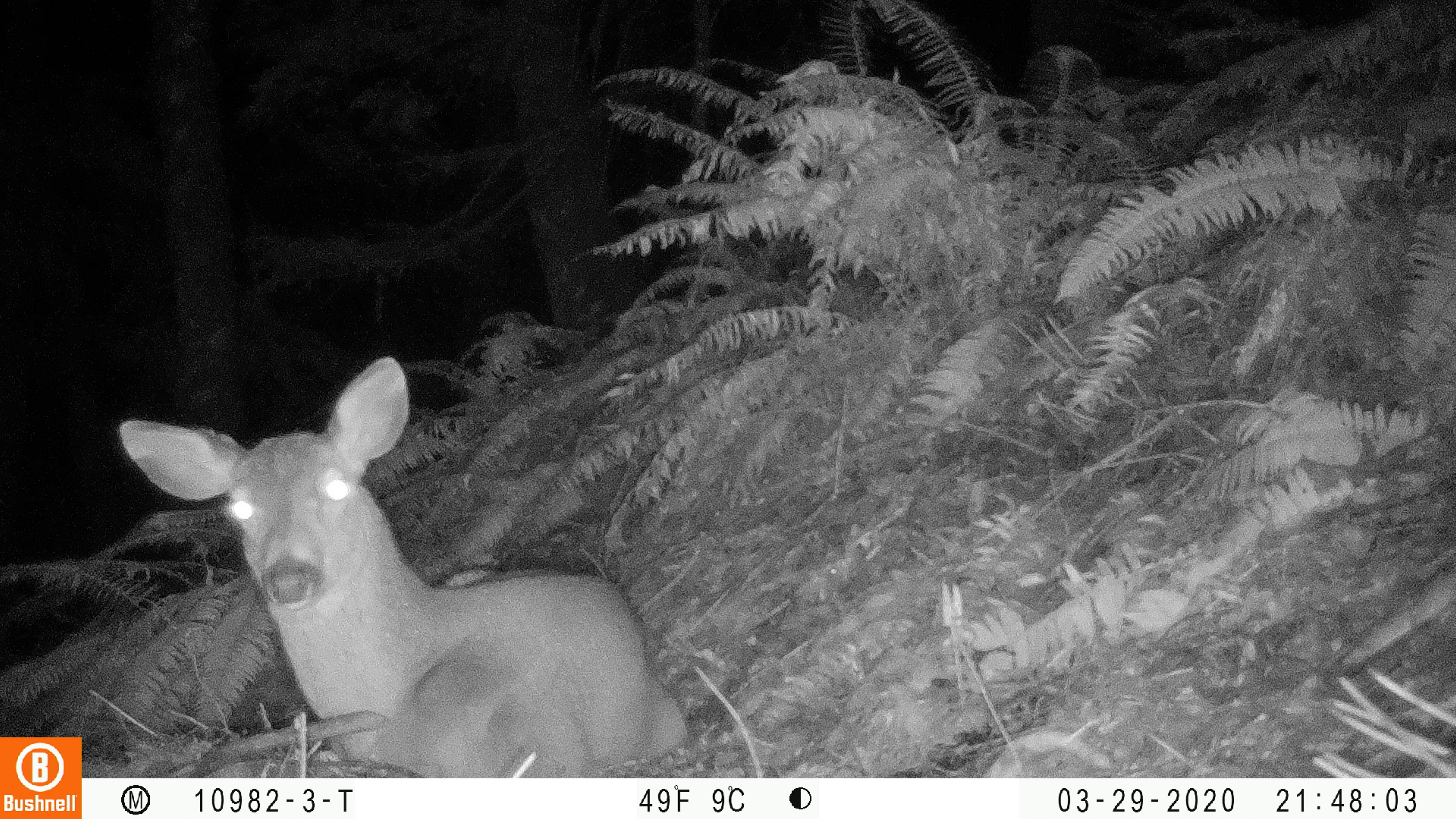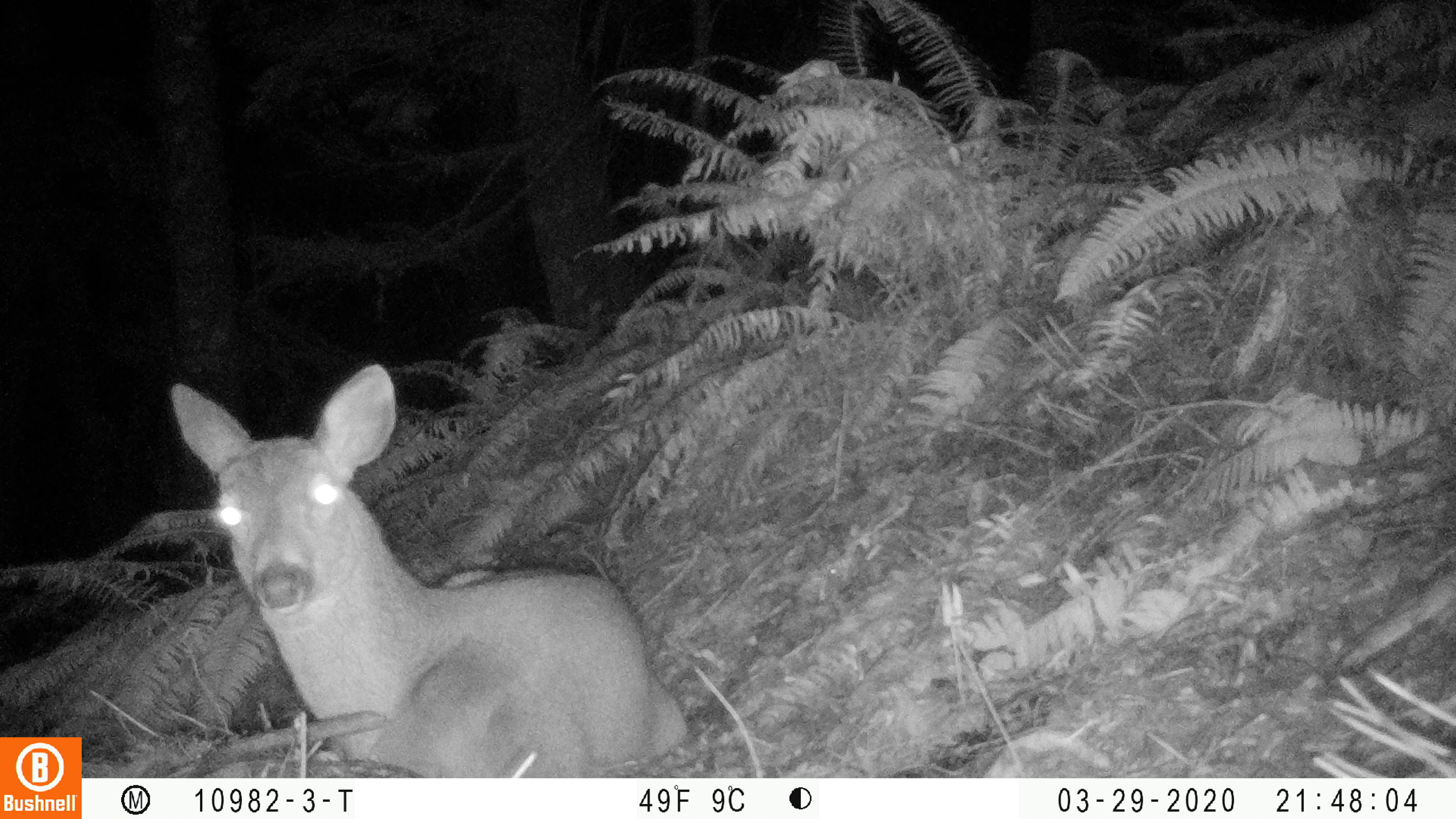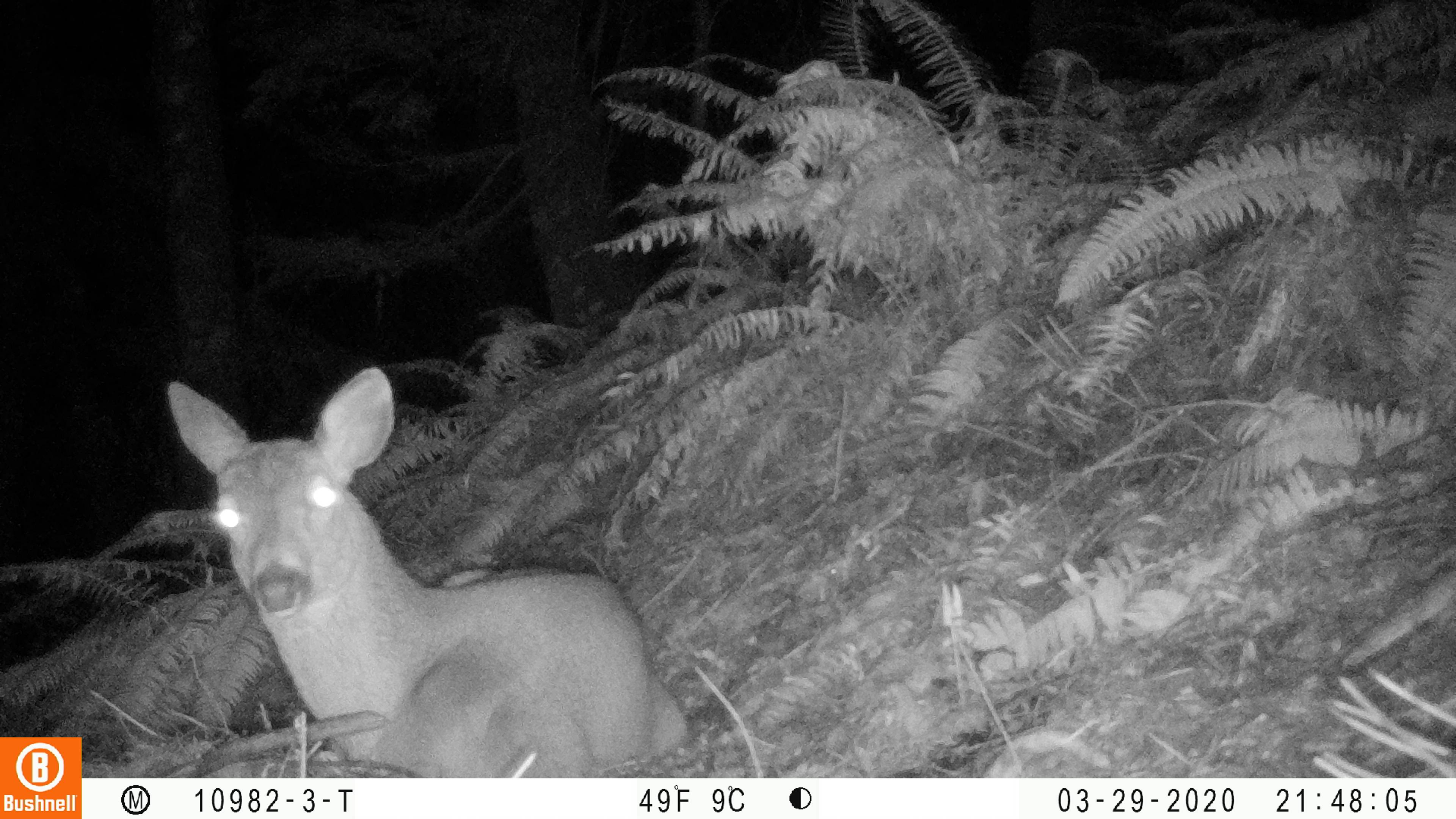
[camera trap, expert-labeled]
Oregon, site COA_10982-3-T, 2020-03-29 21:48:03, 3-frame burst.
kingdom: Animalia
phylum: Chordata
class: Mammalia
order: Artiodactyla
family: Cervidae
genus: Odocoileus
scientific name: Odocoileus hemionus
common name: black-tailed deer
Black-tailed deer (Odocoileus hemionus).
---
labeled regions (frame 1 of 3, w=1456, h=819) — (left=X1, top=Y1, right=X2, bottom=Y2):
black-tailed deer: (left=108, top=351, right=698, bottom=765)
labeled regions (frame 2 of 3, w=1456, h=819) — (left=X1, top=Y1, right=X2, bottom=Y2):
black-tailed deer: (left=162, top=361, right=702, bottom=761)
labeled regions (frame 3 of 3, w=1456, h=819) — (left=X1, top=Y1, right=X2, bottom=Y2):
black-tailed deer: (left=160, top=359, right=698, bottom=766)